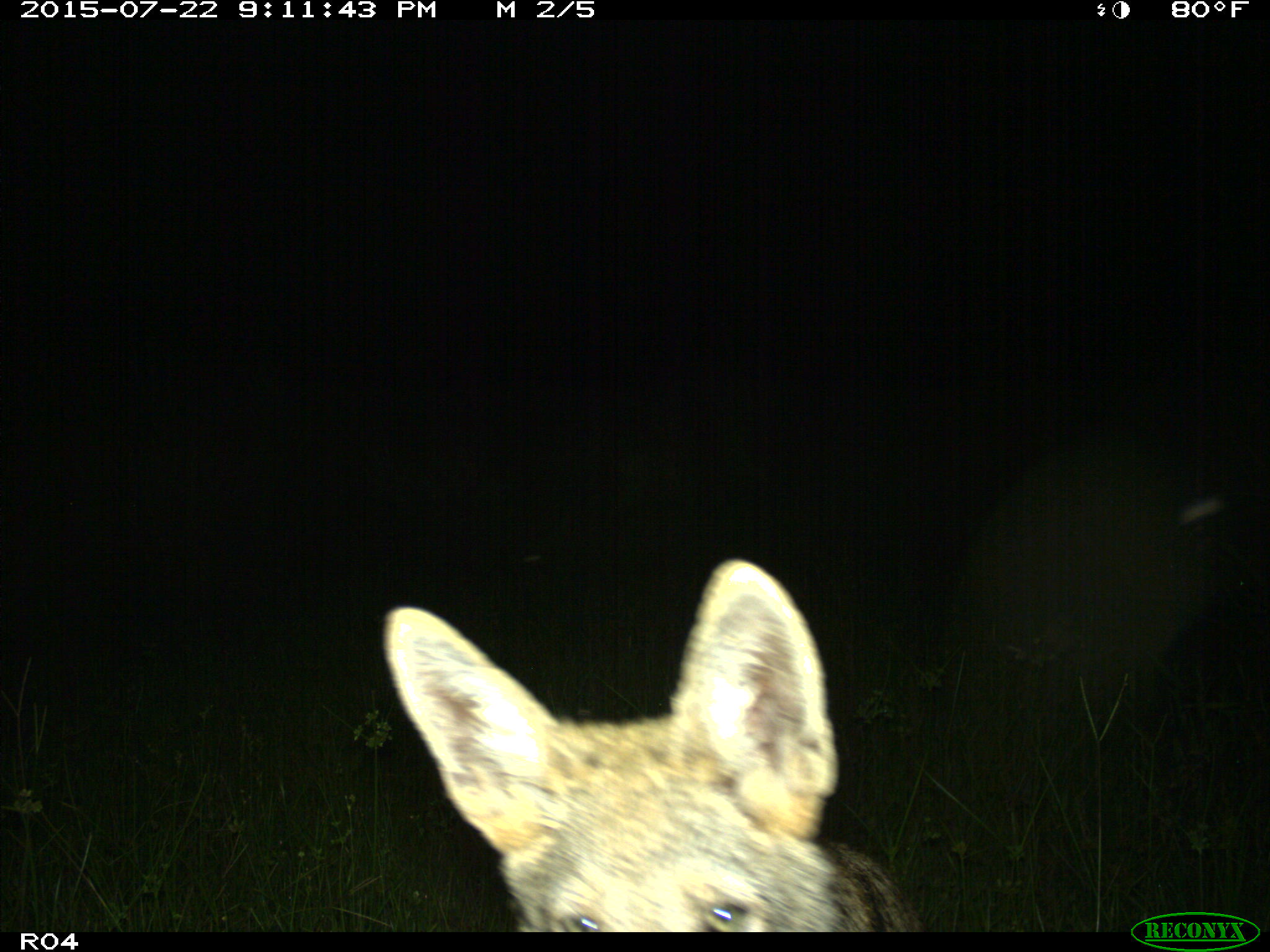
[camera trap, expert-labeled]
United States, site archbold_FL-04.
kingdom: Animalia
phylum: Chordata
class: Mammalia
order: Carnivora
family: Canidae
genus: Canis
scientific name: Canis latrans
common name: coyote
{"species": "Canis latrans (coyote)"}